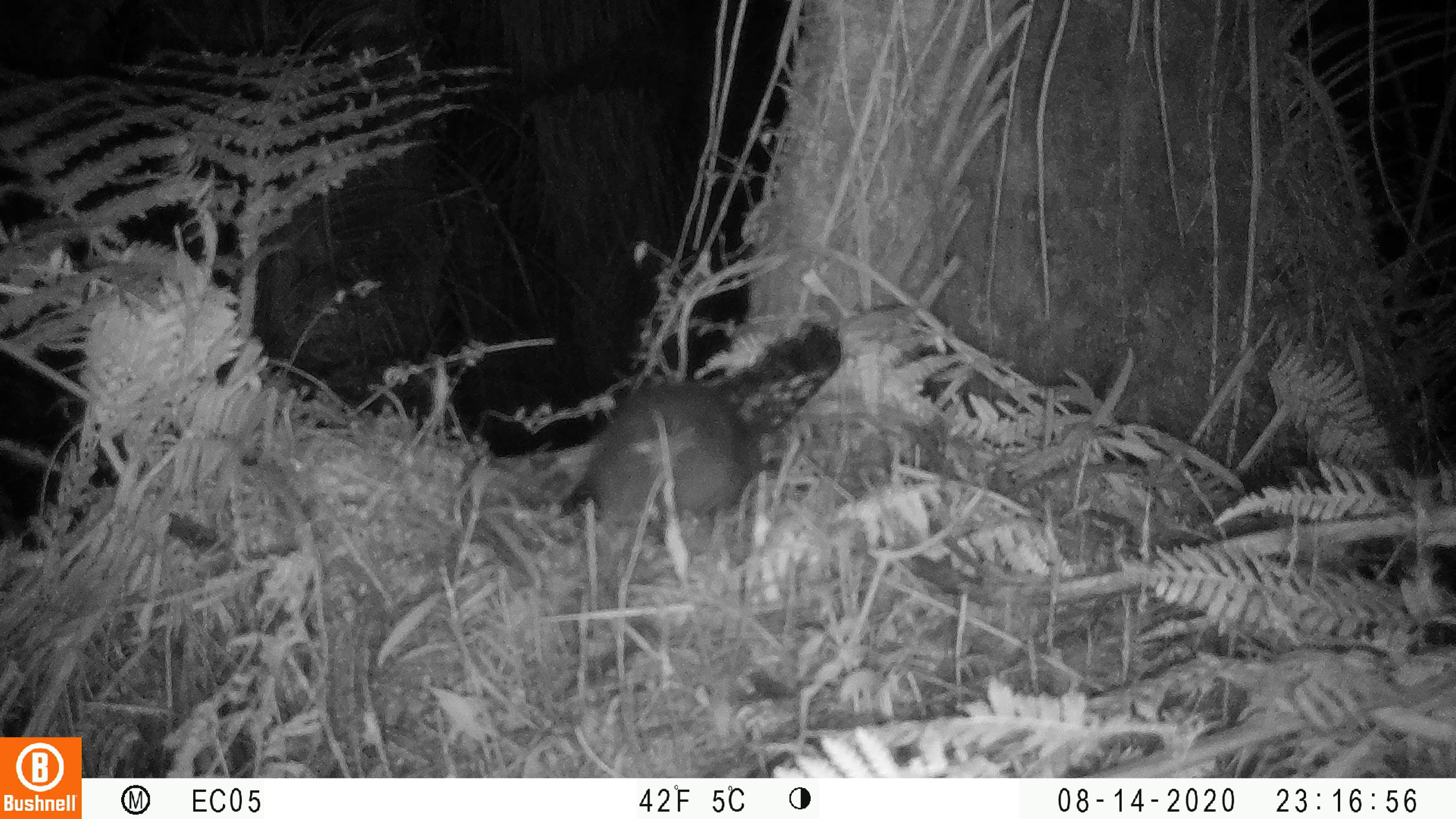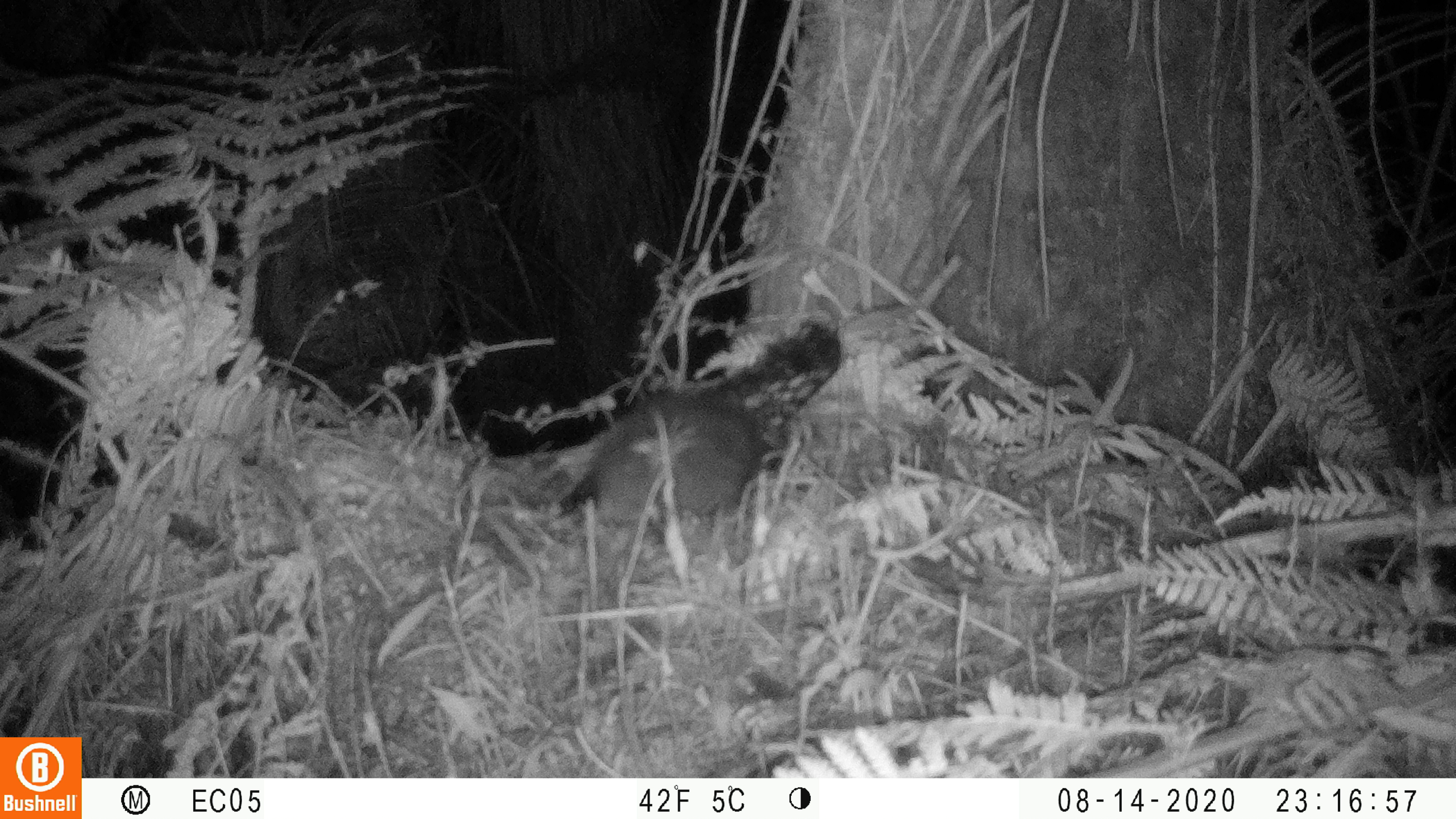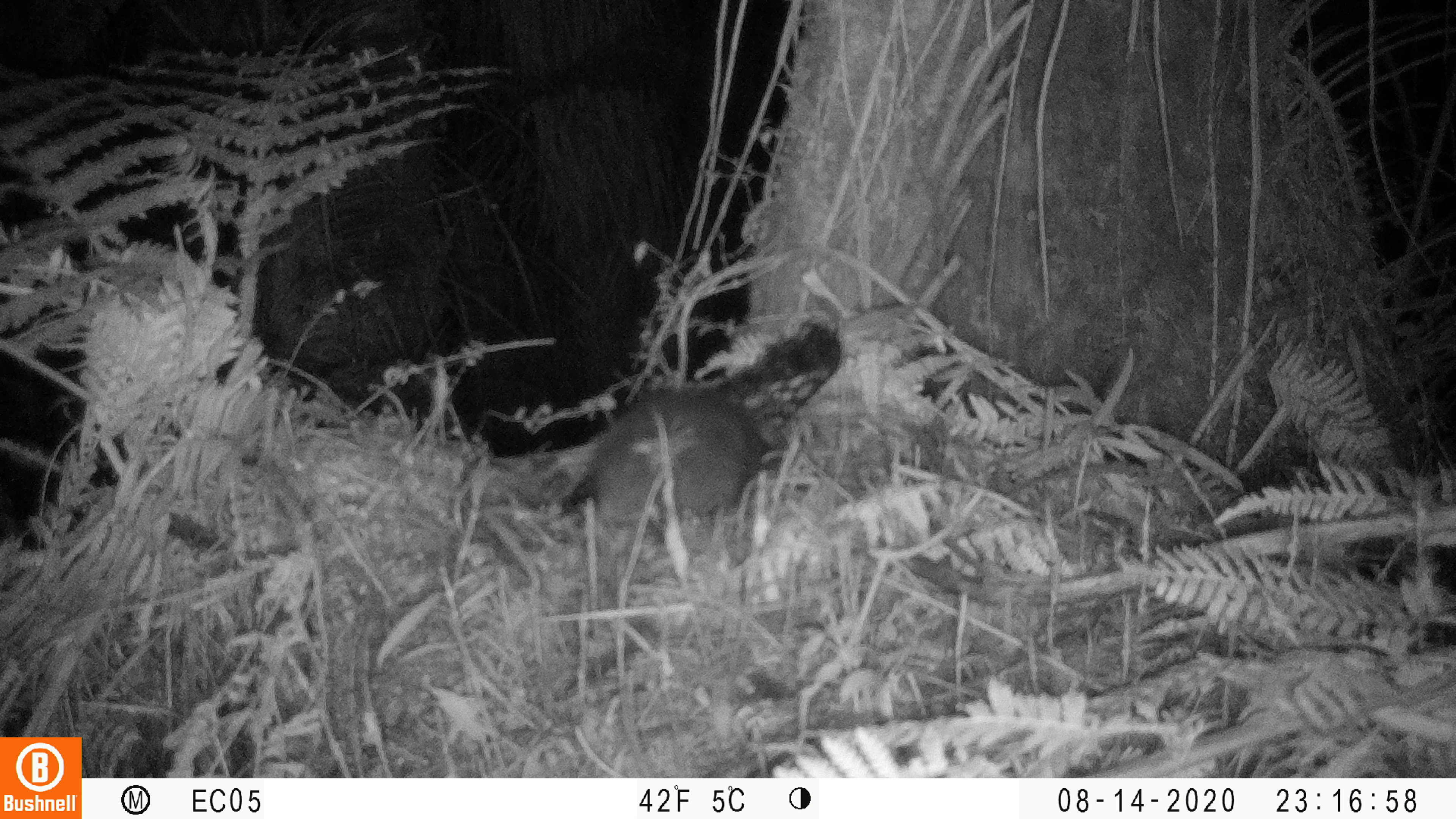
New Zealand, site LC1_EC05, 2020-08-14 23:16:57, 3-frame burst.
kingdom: Animalia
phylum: Chordata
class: Mammalia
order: Rodentia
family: Muridae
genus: Rattus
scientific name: Rattus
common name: rat